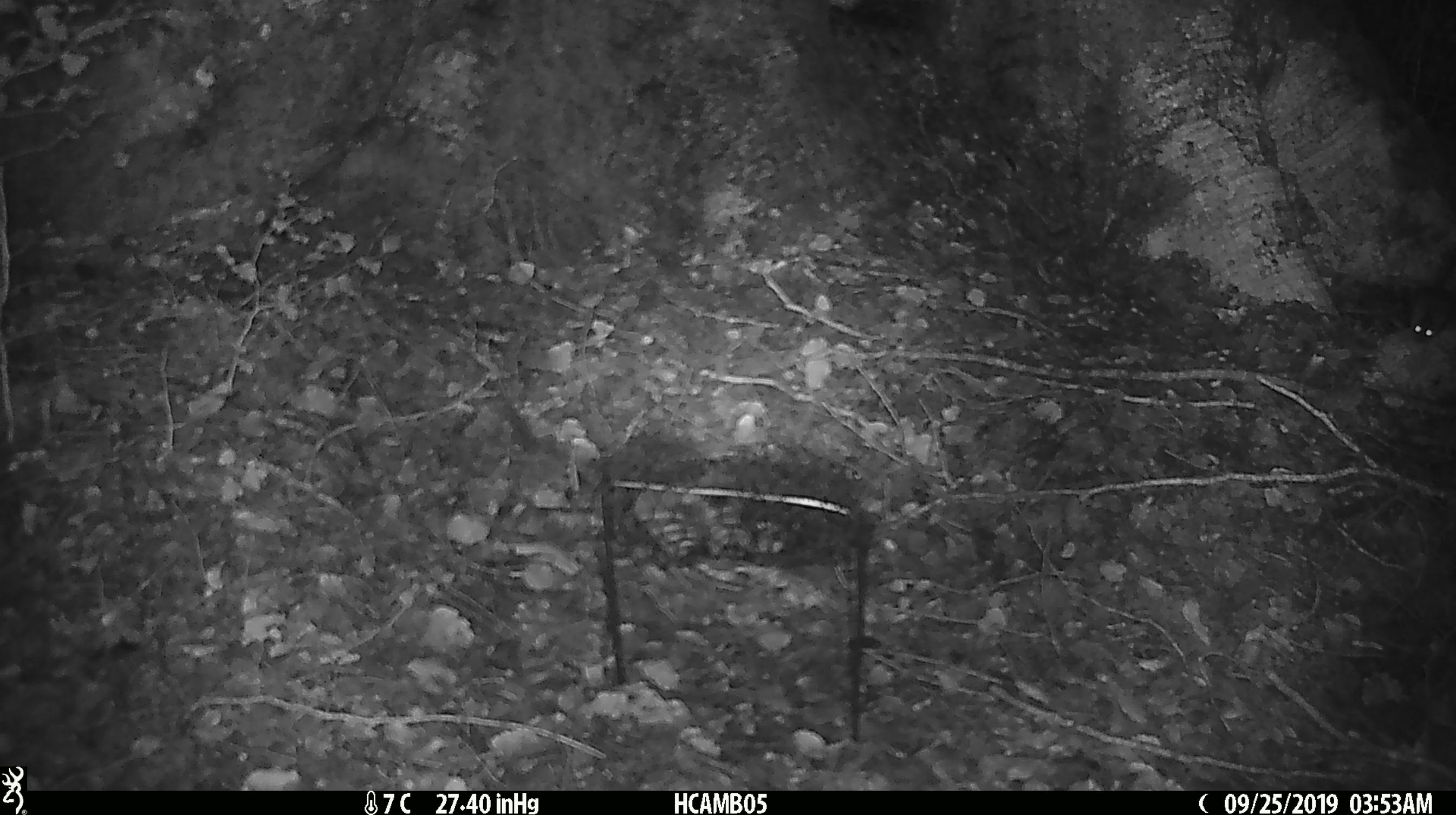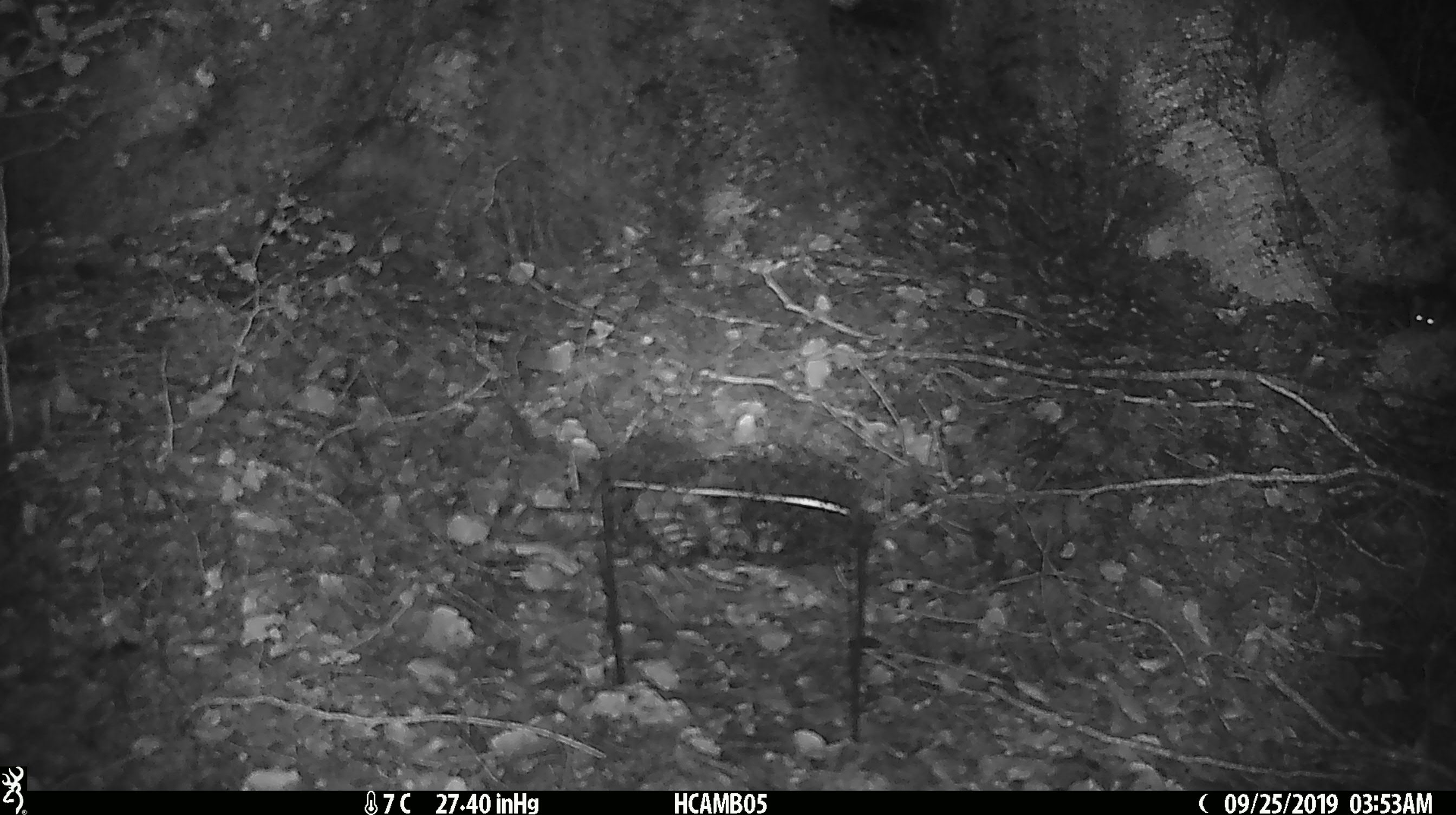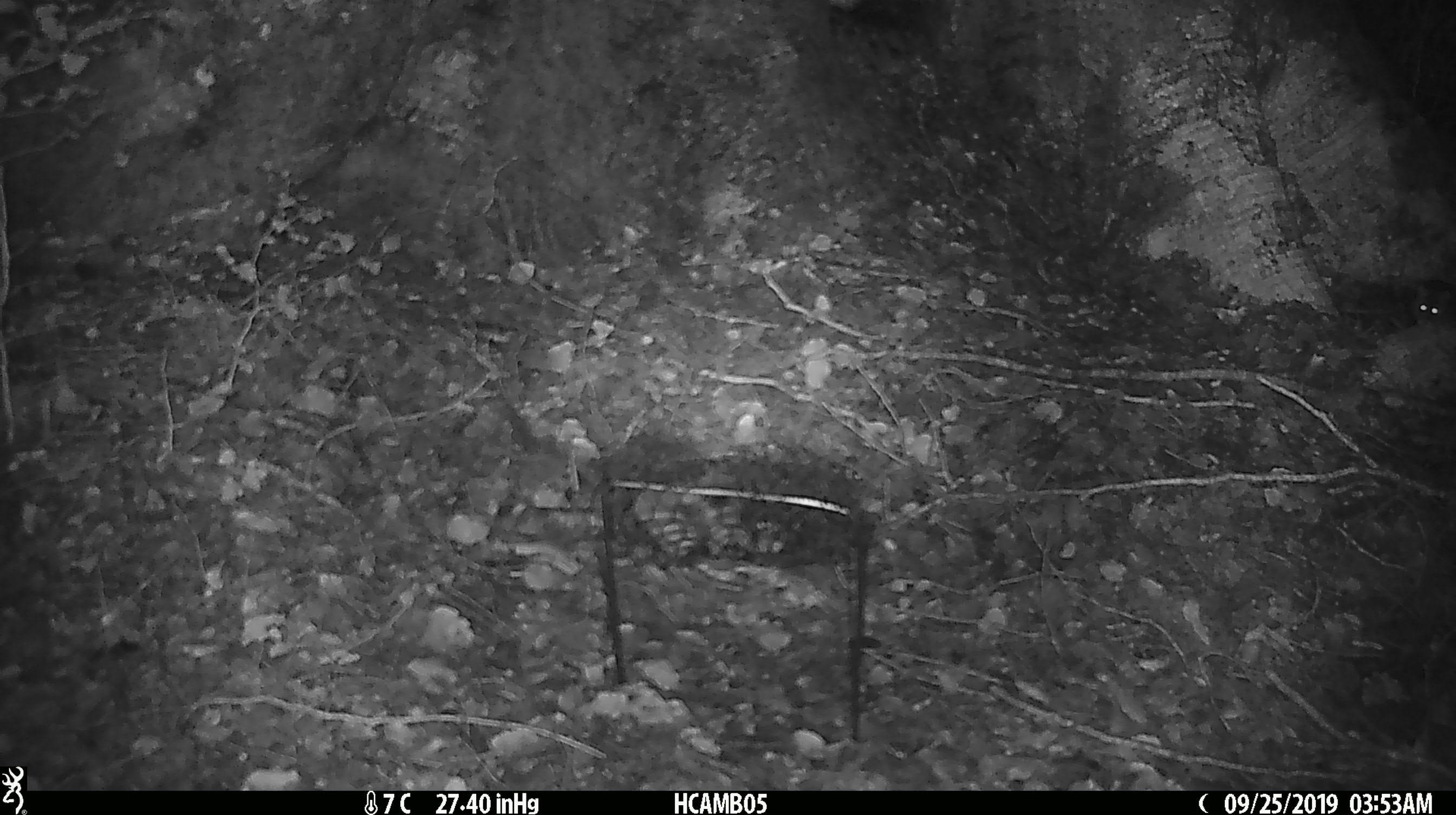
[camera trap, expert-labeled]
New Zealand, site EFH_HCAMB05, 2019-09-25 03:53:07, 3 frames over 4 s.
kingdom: Animalia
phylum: Chordata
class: Mammalia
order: Rodentia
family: Muridae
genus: Mus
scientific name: Mus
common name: mouse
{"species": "mouse (Mus)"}